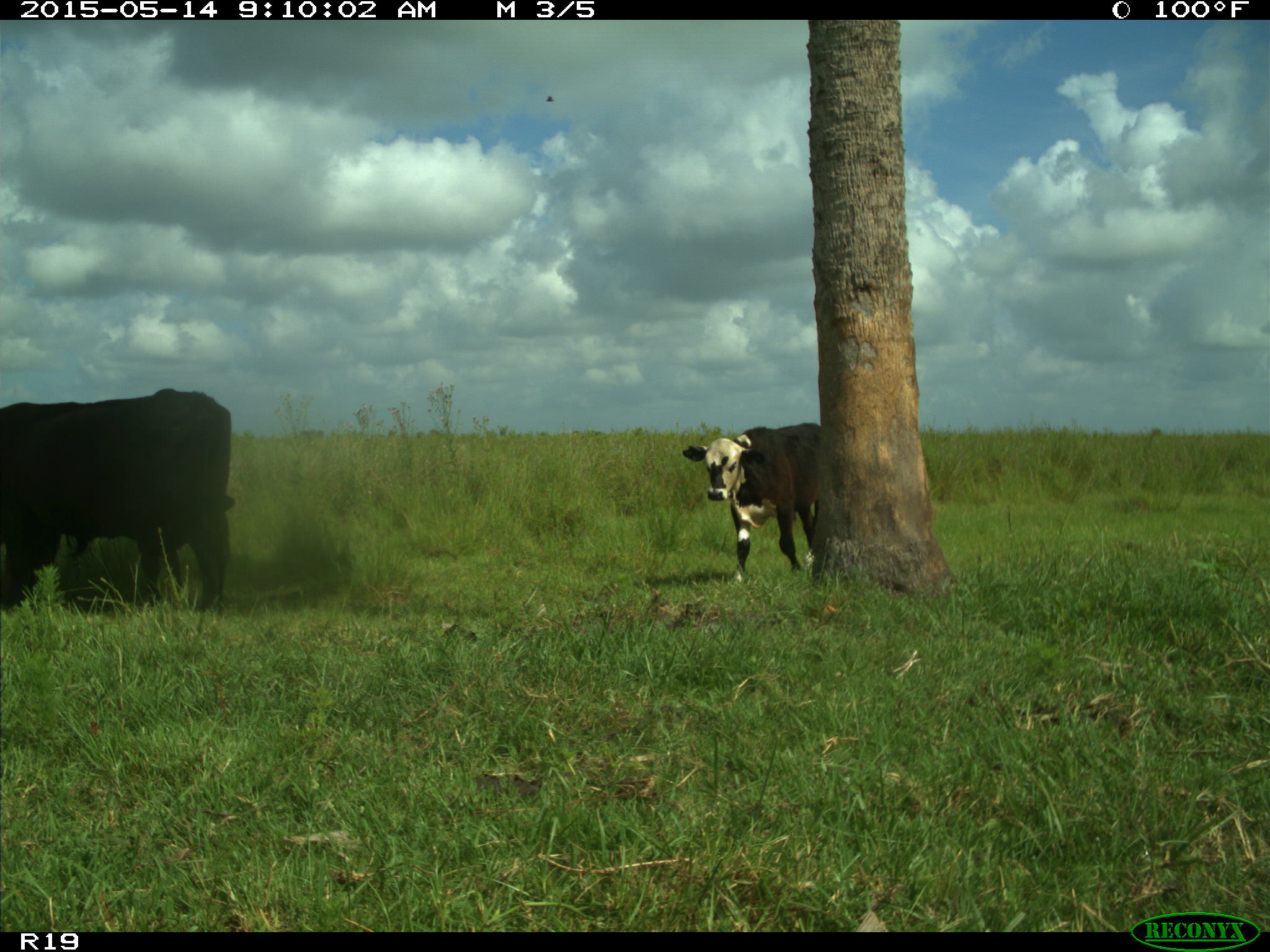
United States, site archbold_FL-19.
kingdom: Animalia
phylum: Chordata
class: Mammalia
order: Artiodactyla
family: Bovidae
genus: Bos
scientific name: Bos taurus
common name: domestic cow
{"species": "Bos taurus (domestic cow)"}